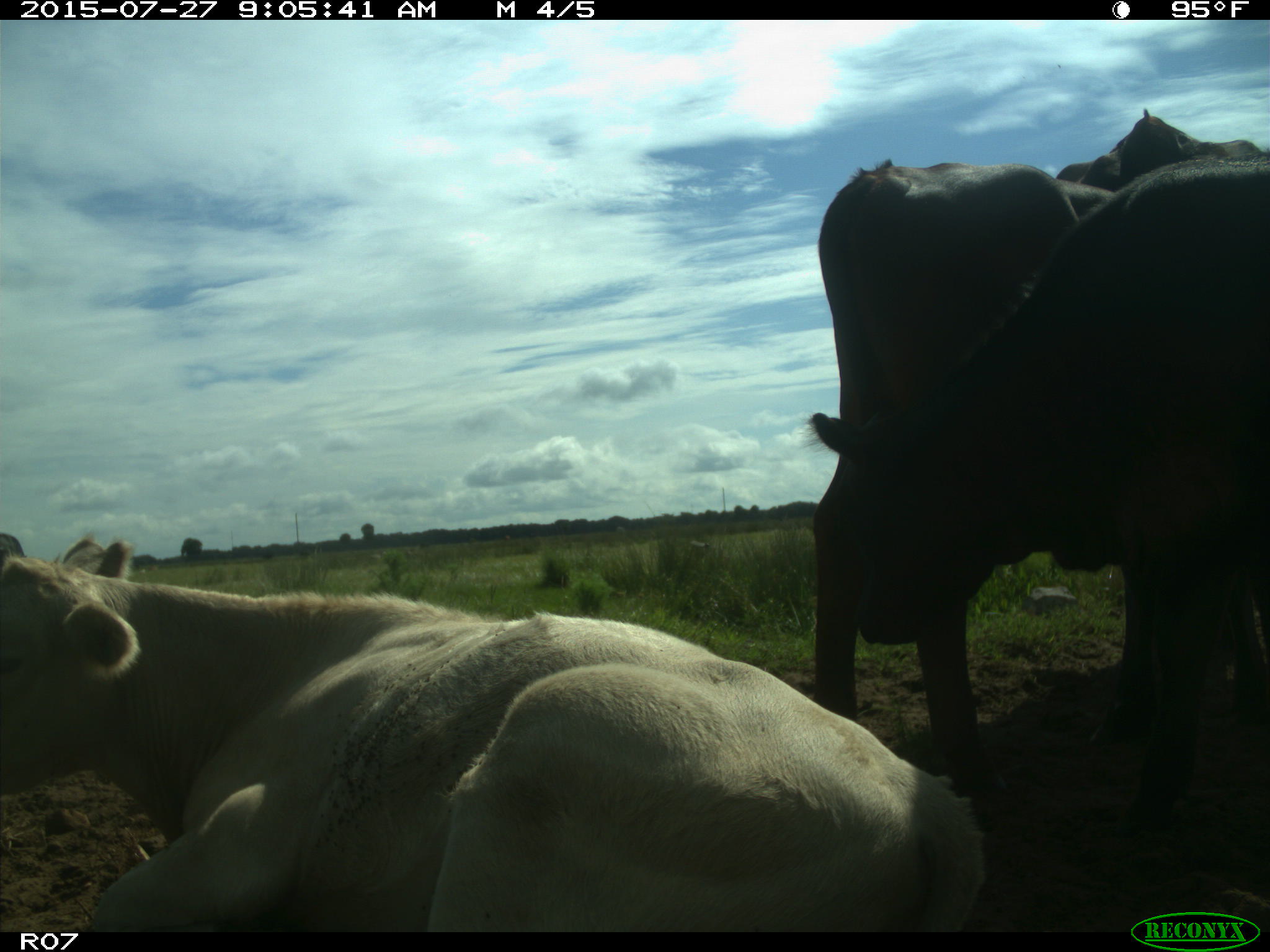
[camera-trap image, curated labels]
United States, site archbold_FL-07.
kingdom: Animalia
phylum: Chordata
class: Mammalia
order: Artiodactyla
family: Bovidae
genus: Bos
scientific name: Bos taurus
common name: domestic cow